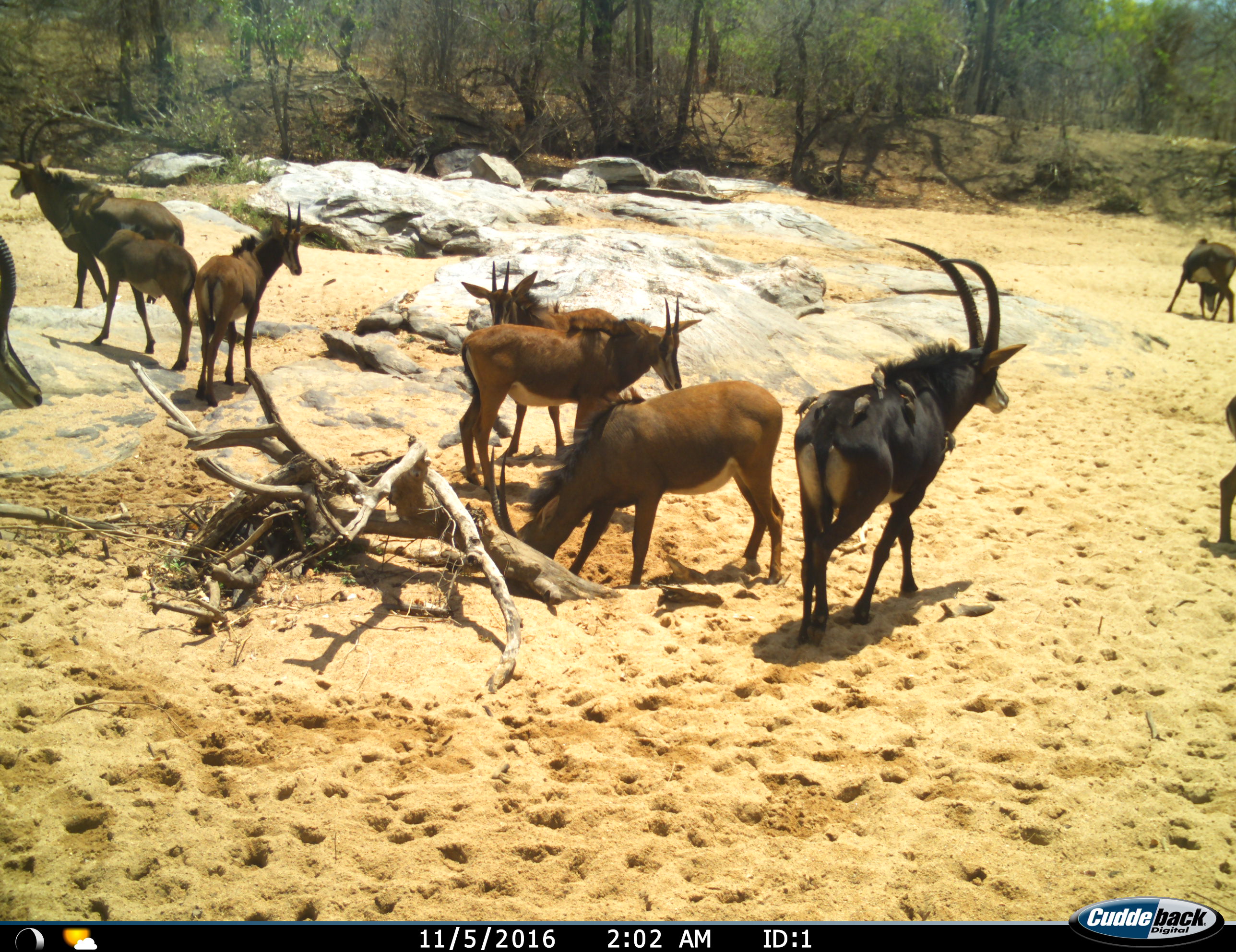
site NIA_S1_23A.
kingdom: Animalia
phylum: Chordata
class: Aves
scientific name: Aves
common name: bird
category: birdother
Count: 6.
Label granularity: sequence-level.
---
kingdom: Animalia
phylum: Chordata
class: Mammalia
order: Artiodactyla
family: Bovidae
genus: Hippotragus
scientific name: Hippotragus niger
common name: sable antelope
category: sable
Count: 10.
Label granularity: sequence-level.